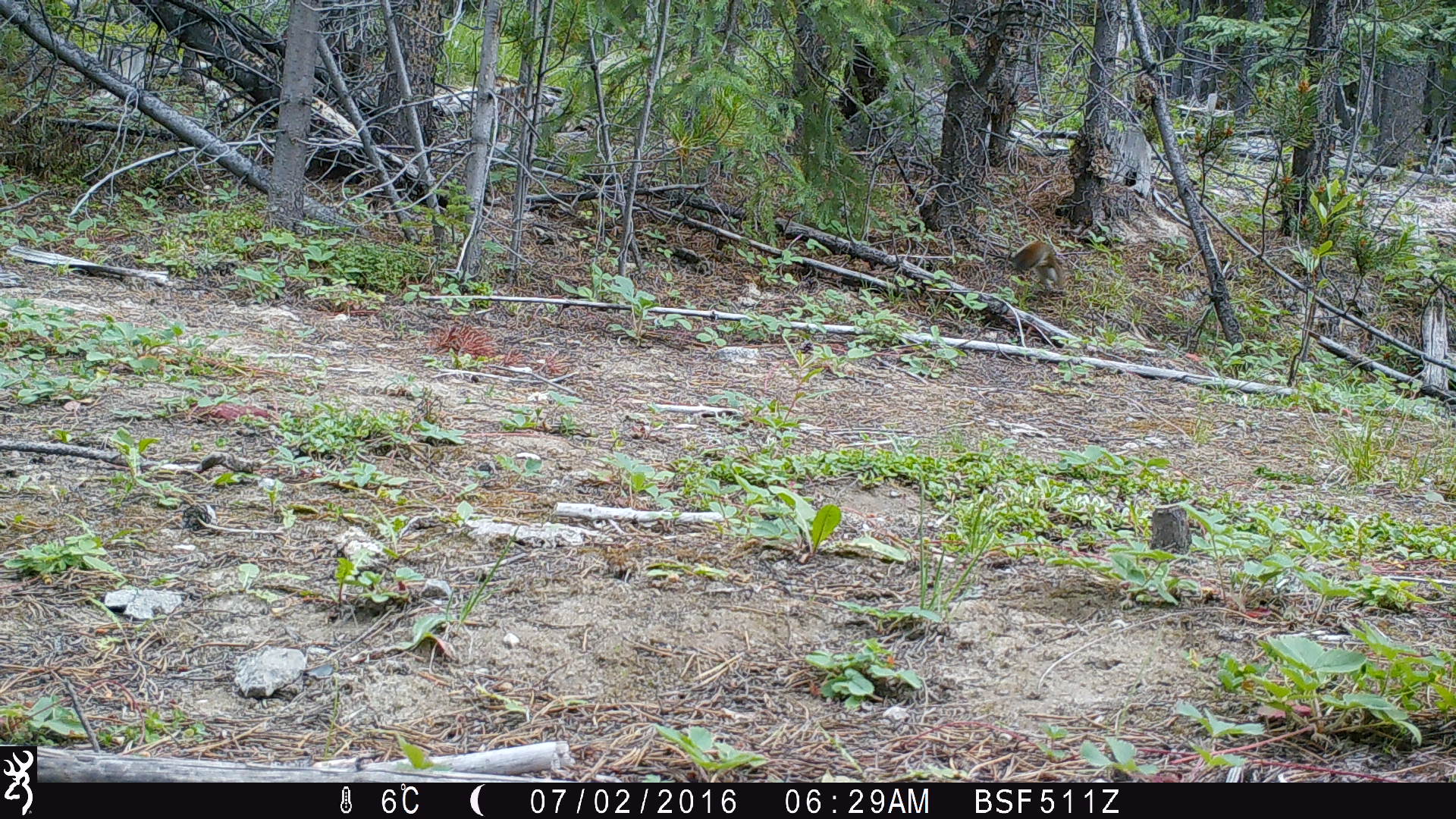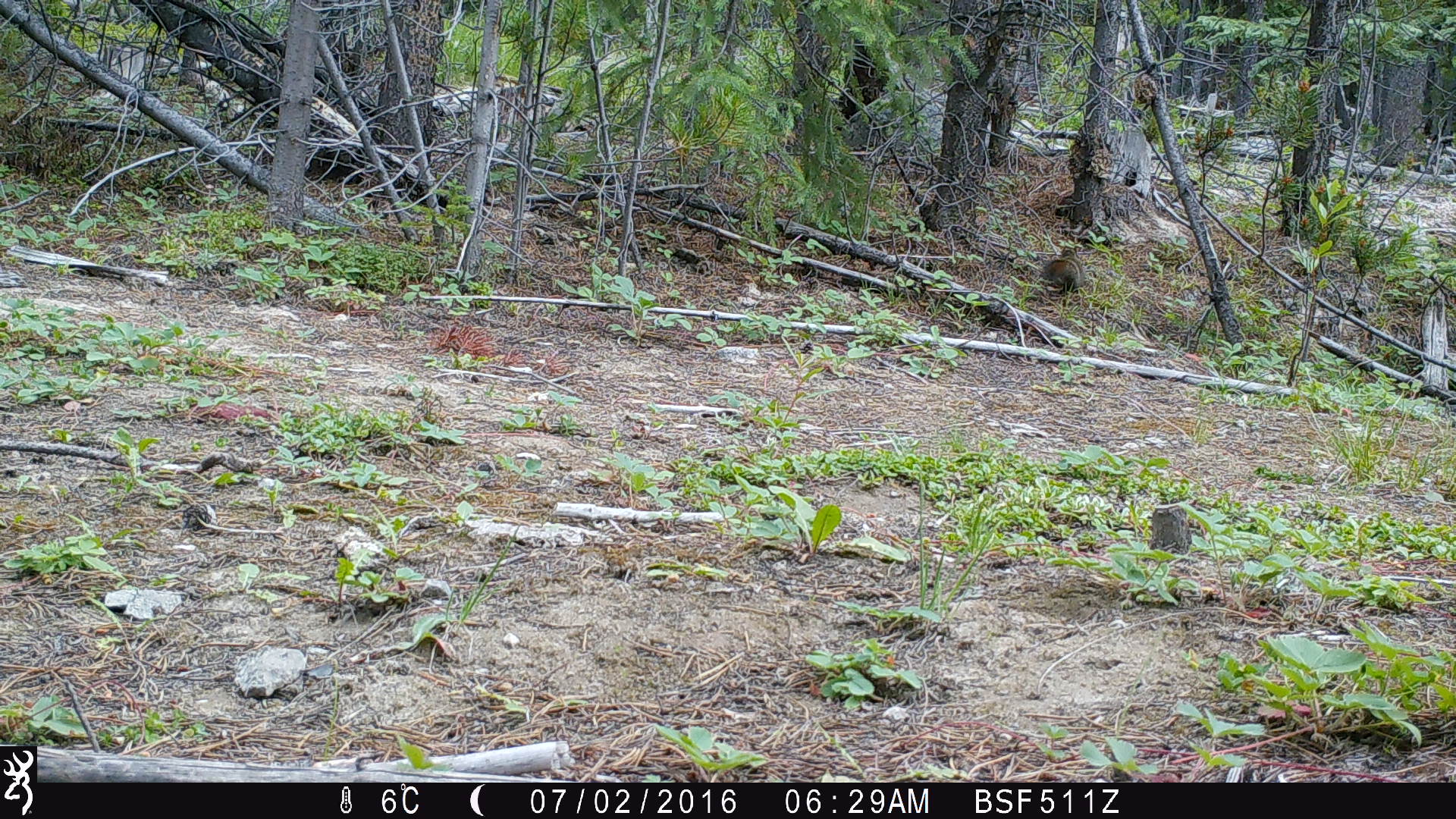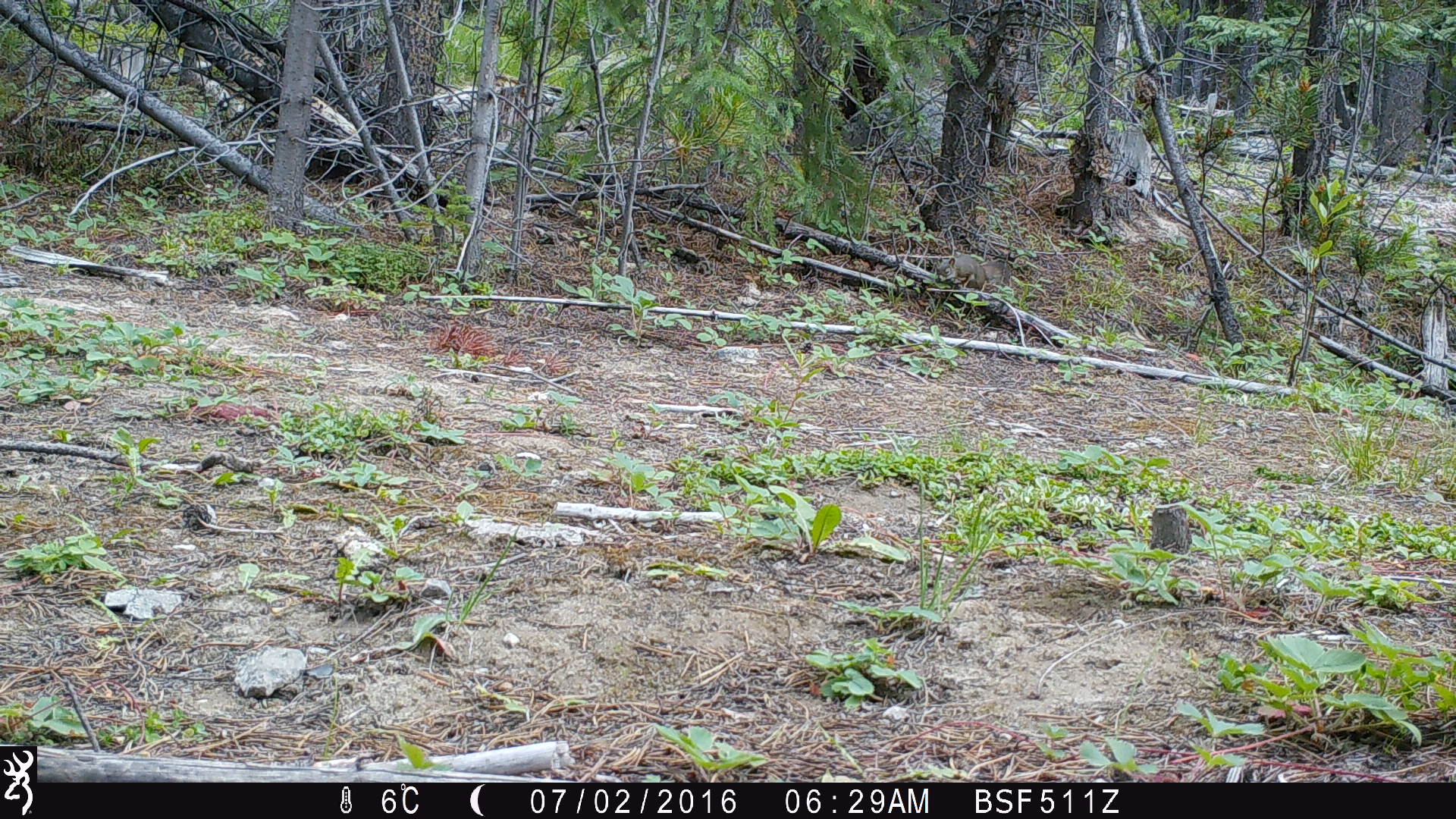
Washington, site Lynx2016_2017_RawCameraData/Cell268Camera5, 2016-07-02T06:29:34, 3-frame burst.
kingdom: Animalia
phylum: Chordata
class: Mammalia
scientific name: Mammalia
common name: small mammal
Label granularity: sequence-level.